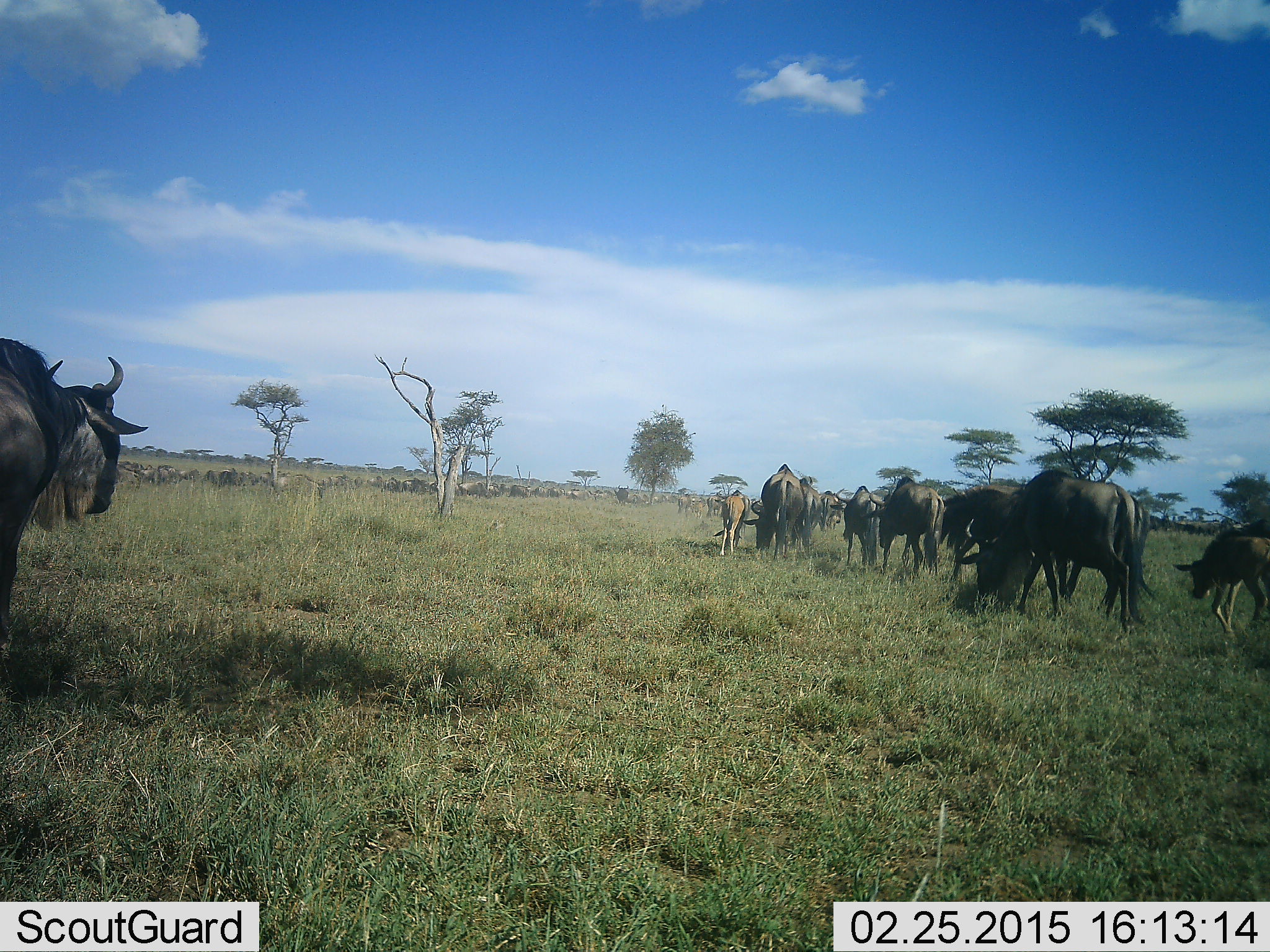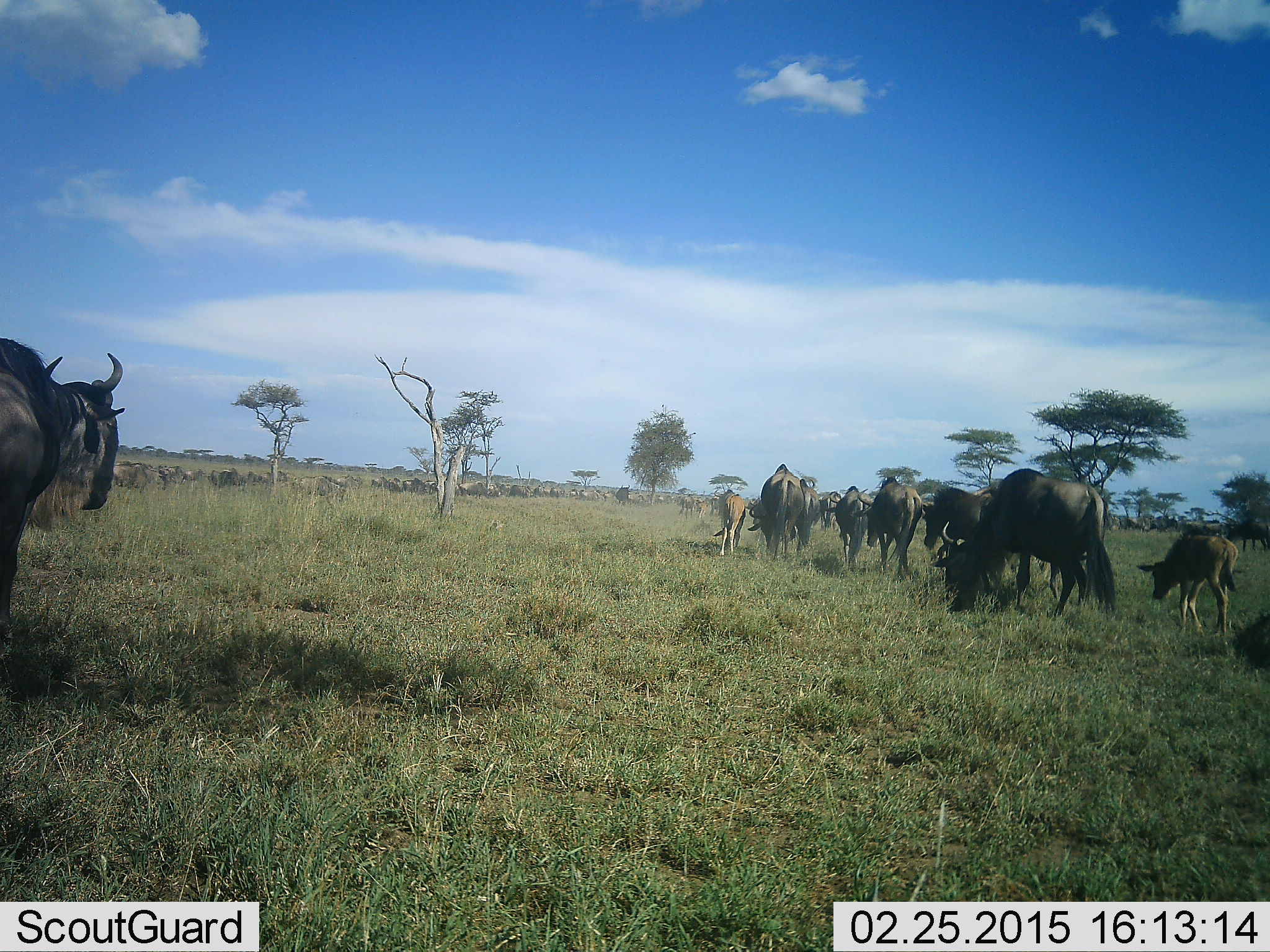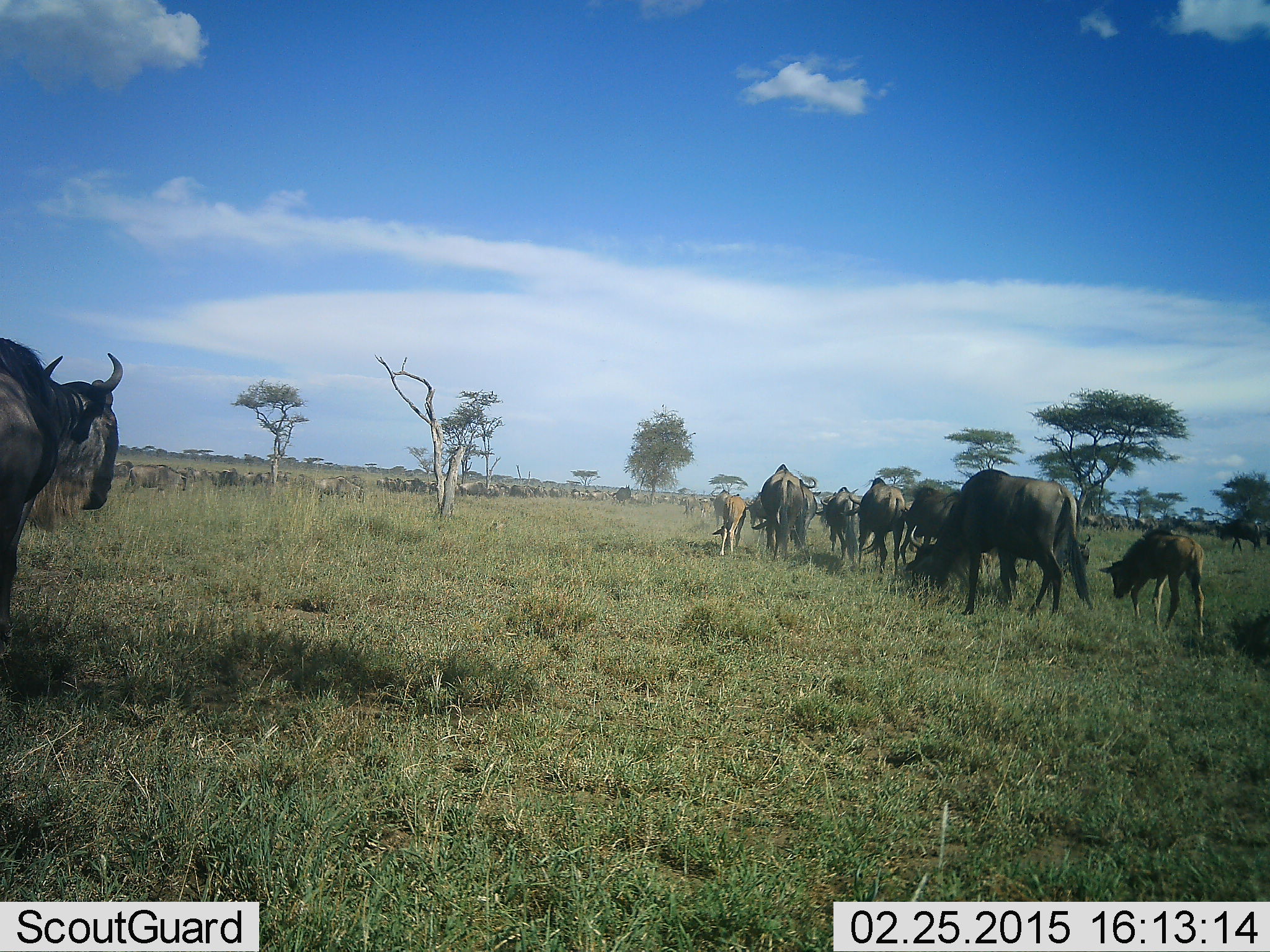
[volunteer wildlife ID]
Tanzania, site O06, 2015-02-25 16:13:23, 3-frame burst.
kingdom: Animalia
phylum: Chordata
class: Mammalia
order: Artiodactyla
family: Bovidae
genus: Connochaetes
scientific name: Connochaetes taurinus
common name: blue wildebeest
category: wildebeest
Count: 51+.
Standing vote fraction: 50%.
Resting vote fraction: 0%.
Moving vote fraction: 100%.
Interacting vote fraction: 10%.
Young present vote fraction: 80%.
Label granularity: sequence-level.